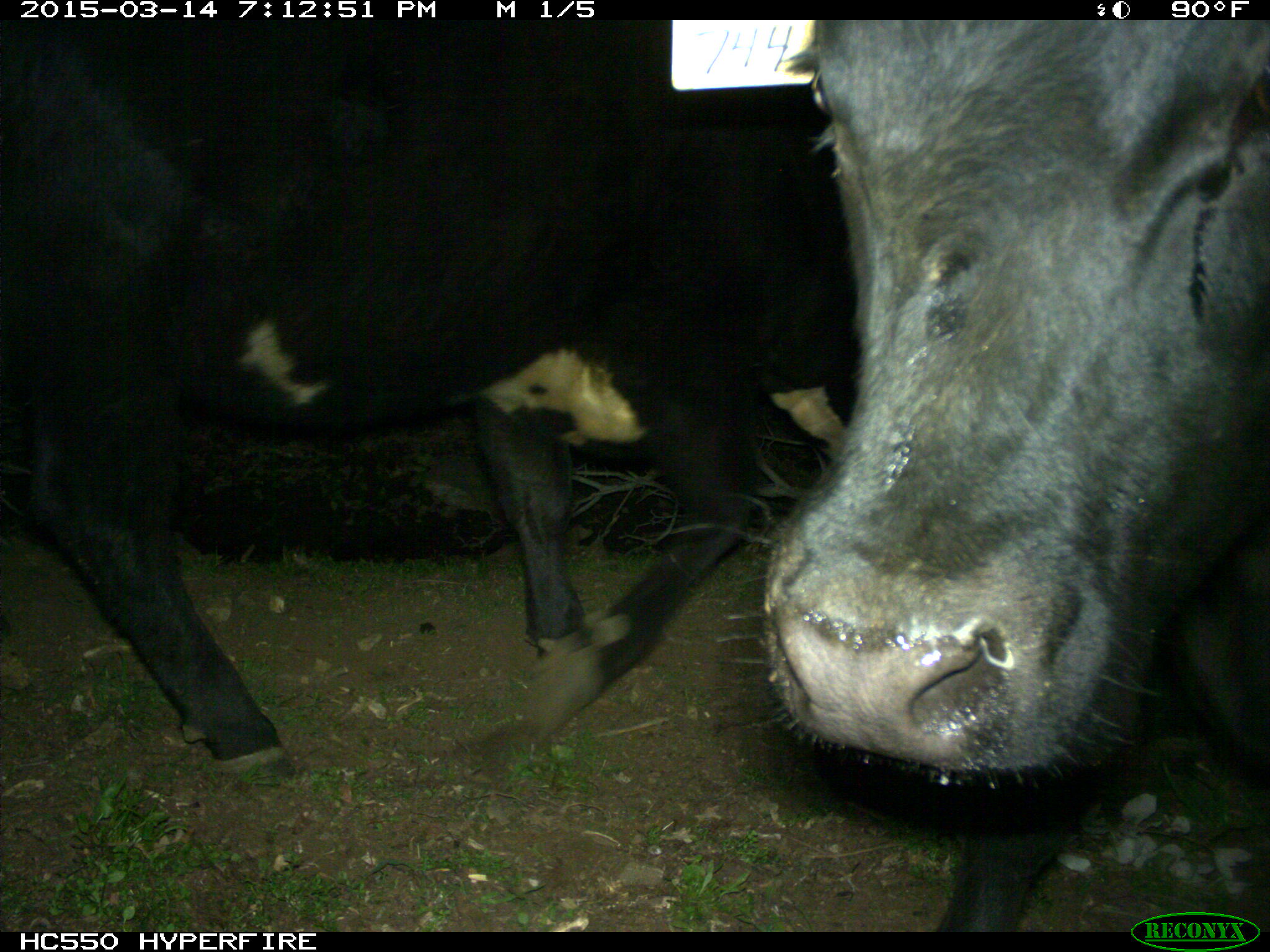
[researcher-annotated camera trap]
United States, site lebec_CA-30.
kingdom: Animalia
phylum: Chordata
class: Mammalia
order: Artiodactyla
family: Bovidae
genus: Bos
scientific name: Bos taurus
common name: domestic cow